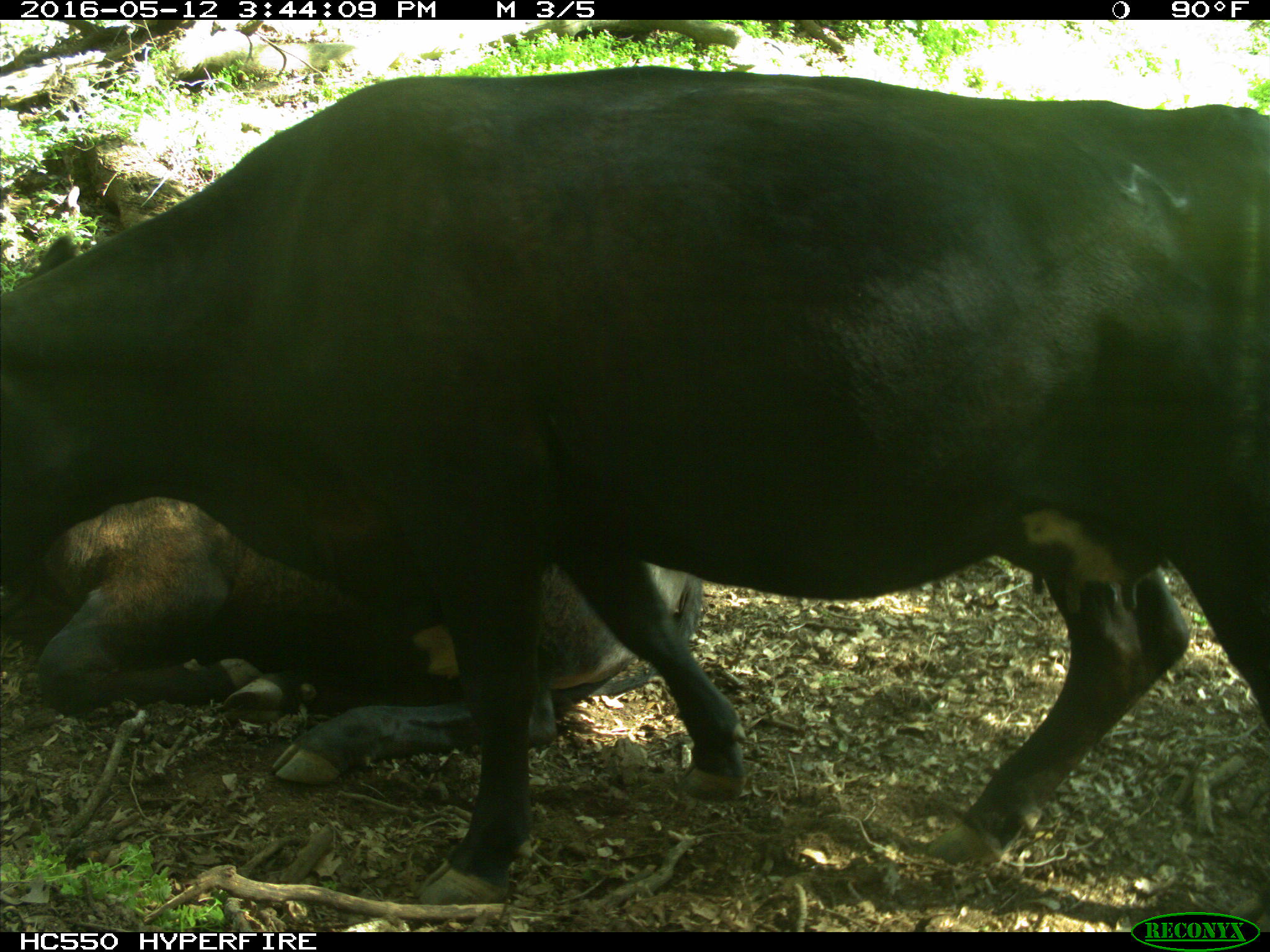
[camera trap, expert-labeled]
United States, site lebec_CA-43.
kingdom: Animalia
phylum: Chordata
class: Mammalia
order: Artiodactyla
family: Bovidae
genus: Bos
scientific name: Bos taurus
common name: domestic cow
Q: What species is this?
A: Bos taurus (domestic cow).